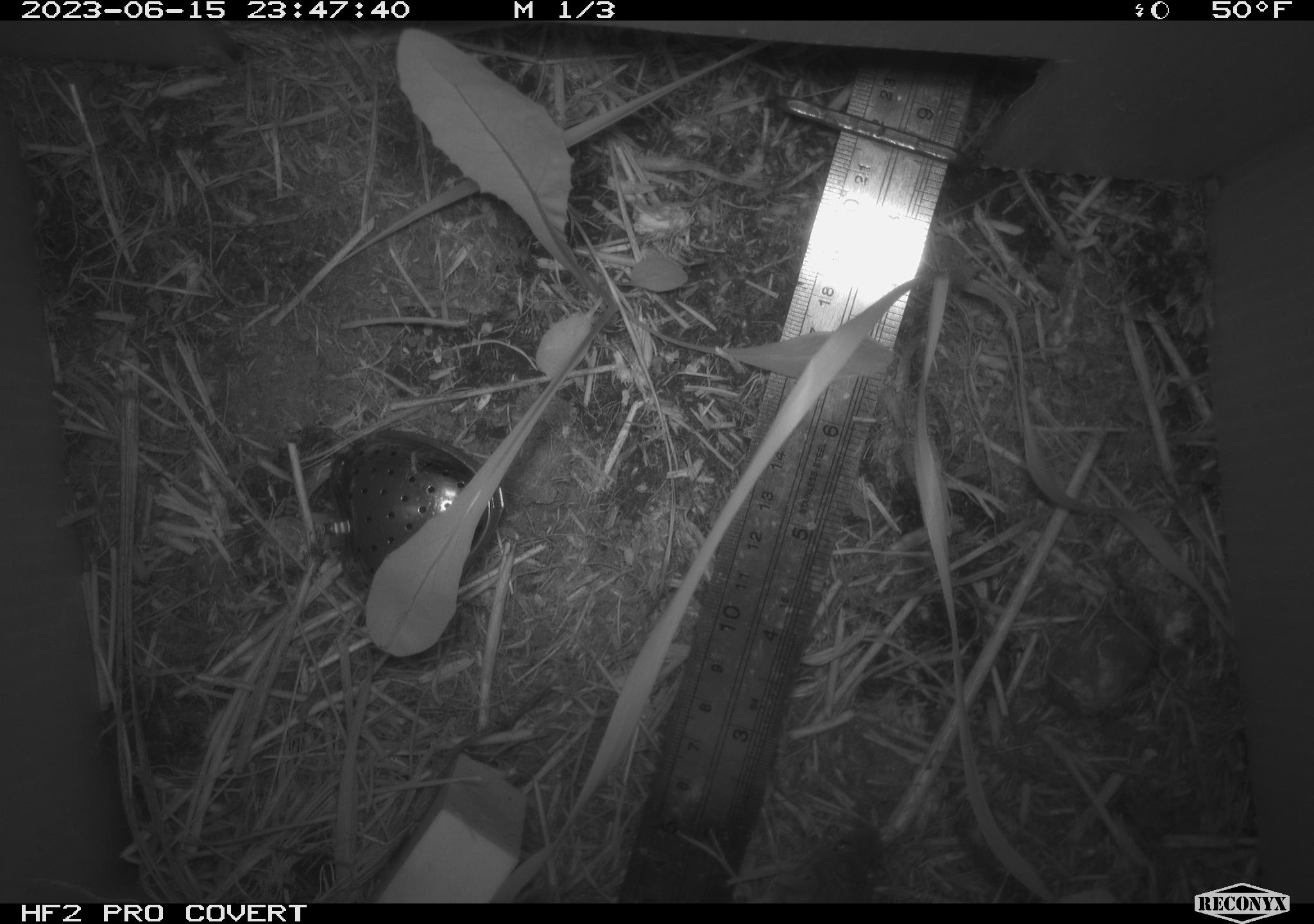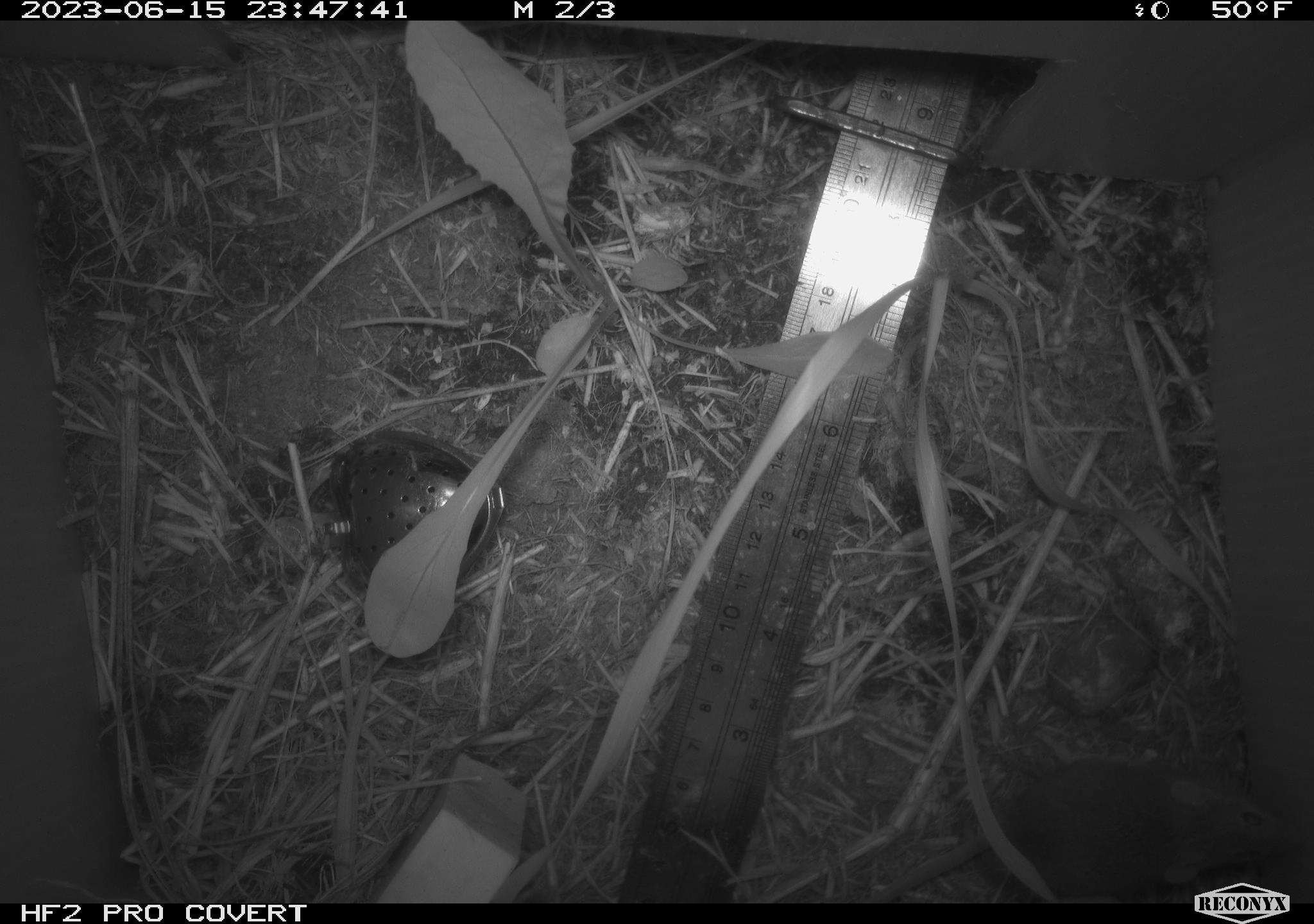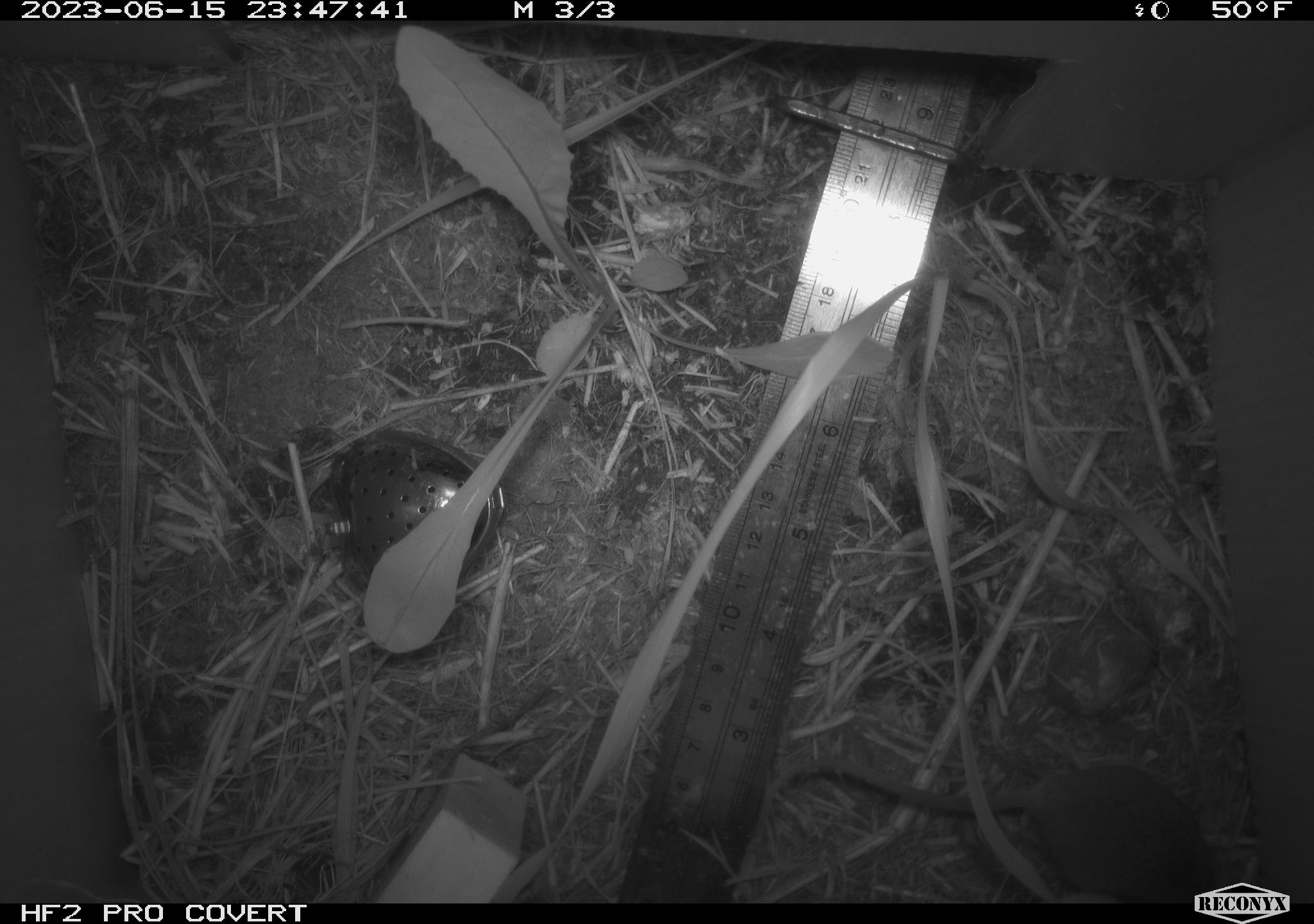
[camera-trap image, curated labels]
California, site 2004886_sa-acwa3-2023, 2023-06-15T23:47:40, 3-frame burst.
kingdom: Animalia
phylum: Chordata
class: Mammalia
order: Rodentia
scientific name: Rodentia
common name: mouse species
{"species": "mouse species (Rodentia)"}